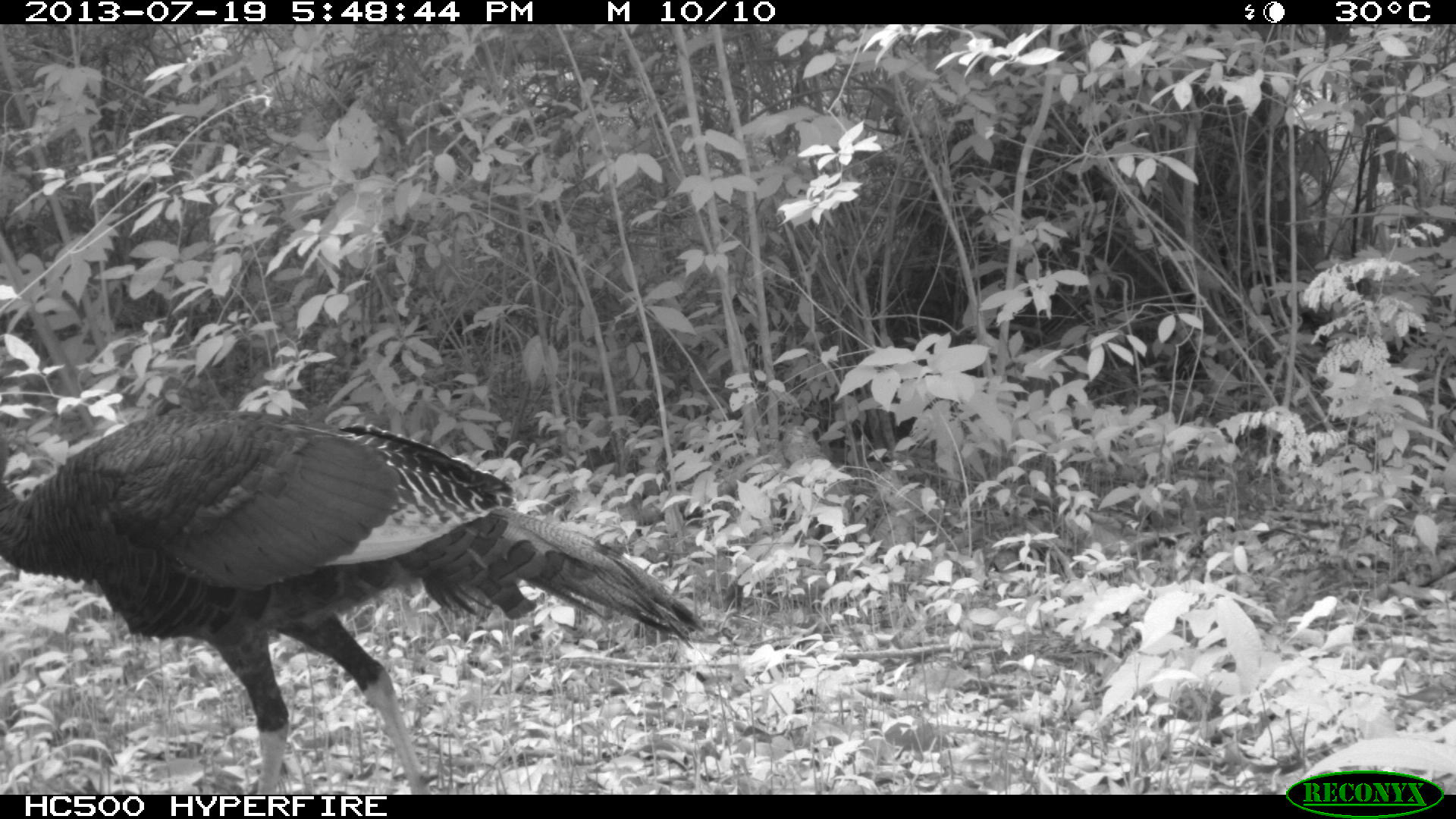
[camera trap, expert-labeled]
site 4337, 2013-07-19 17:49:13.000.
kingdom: Animalia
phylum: Chordata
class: Aves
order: Galliformes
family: Phasianidae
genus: Meleagris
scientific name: Meleagris ocellata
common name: ocellated turkey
Meleagris ocellata (ocellated turkey), count 1, sex male.